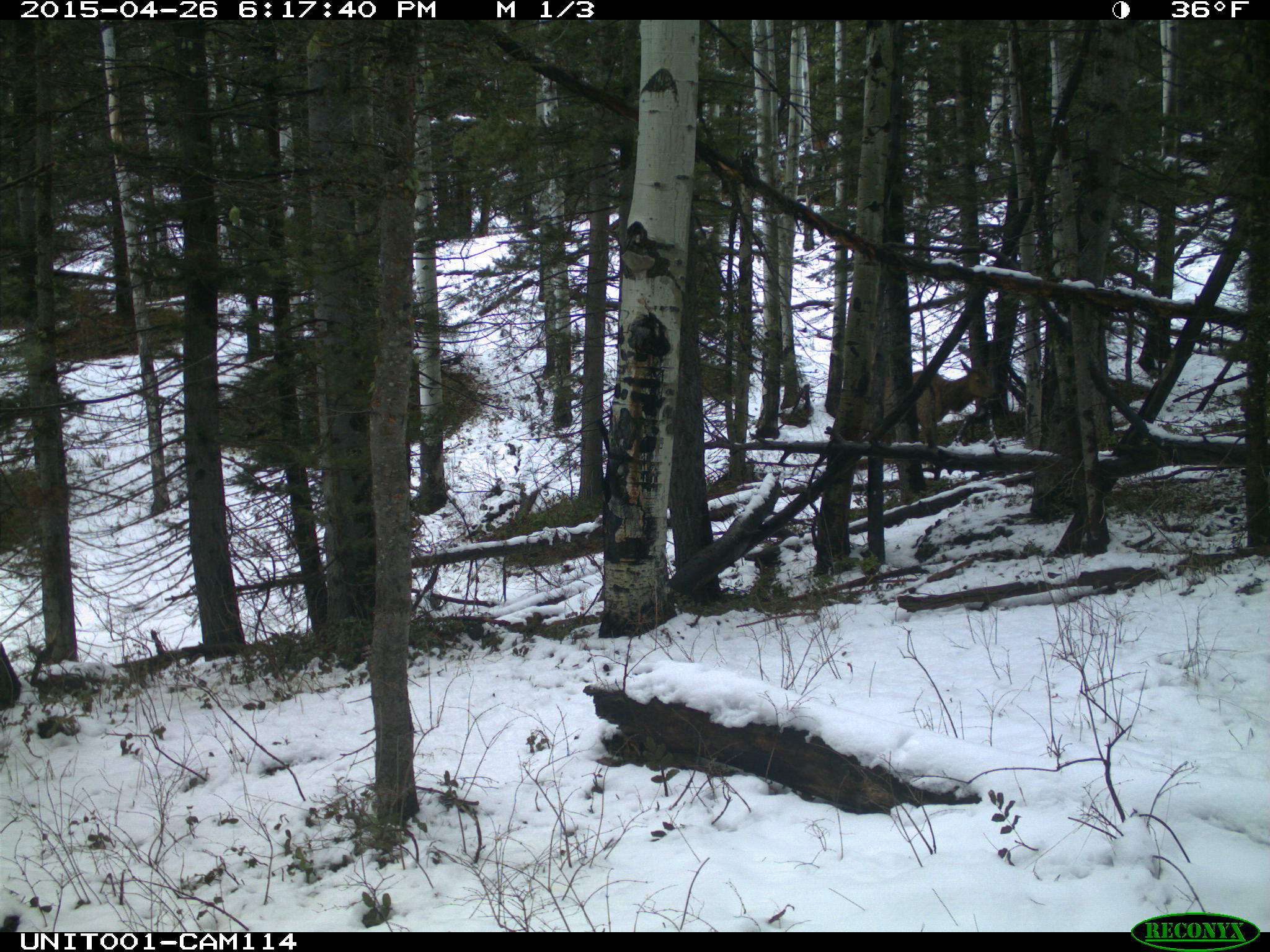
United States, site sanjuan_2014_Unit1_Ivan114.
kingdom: Animalia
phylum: Chordata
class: Mammalia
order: Artiodactyla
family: Cervidae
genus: Cervus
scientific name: Cervus elaphus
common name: red deer